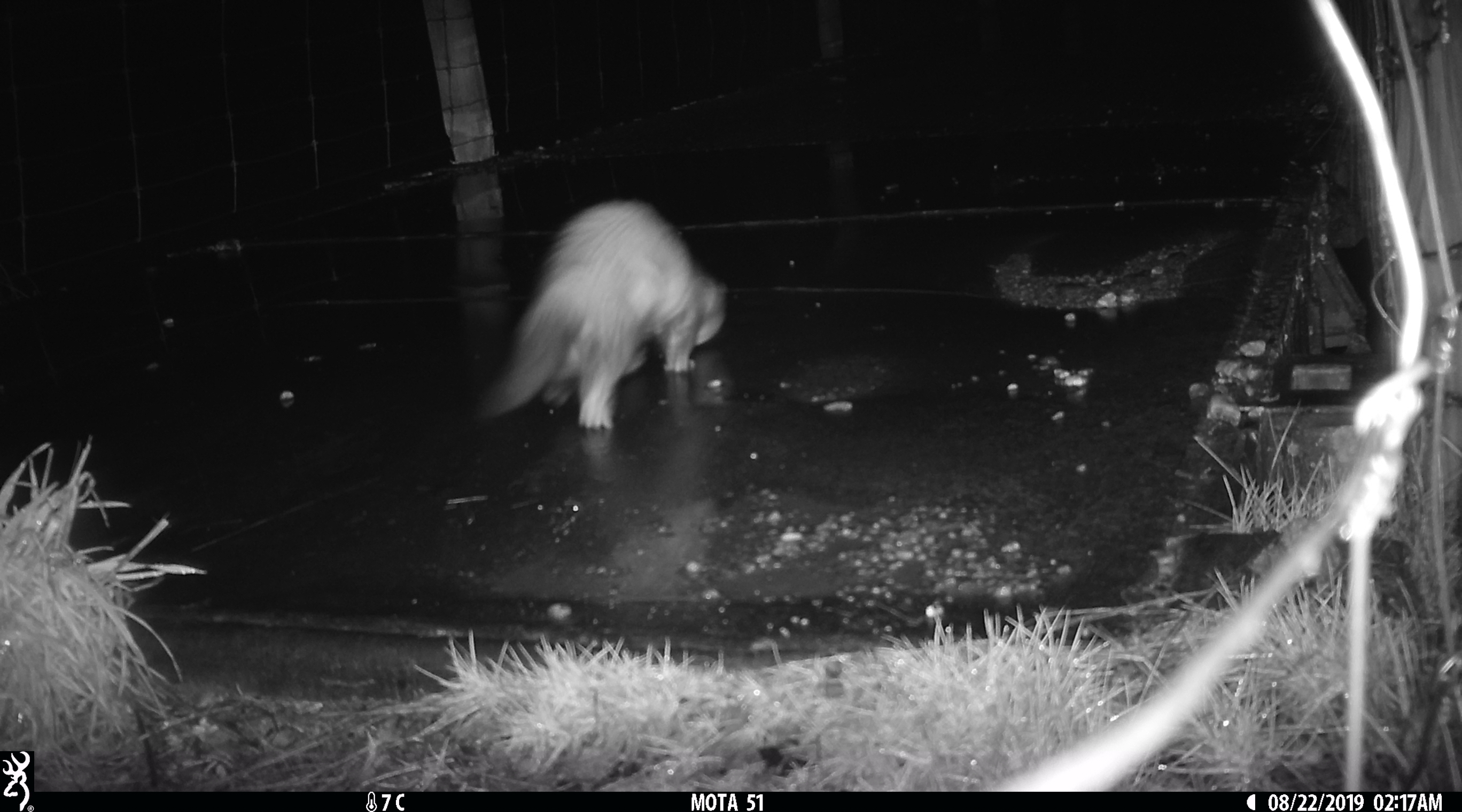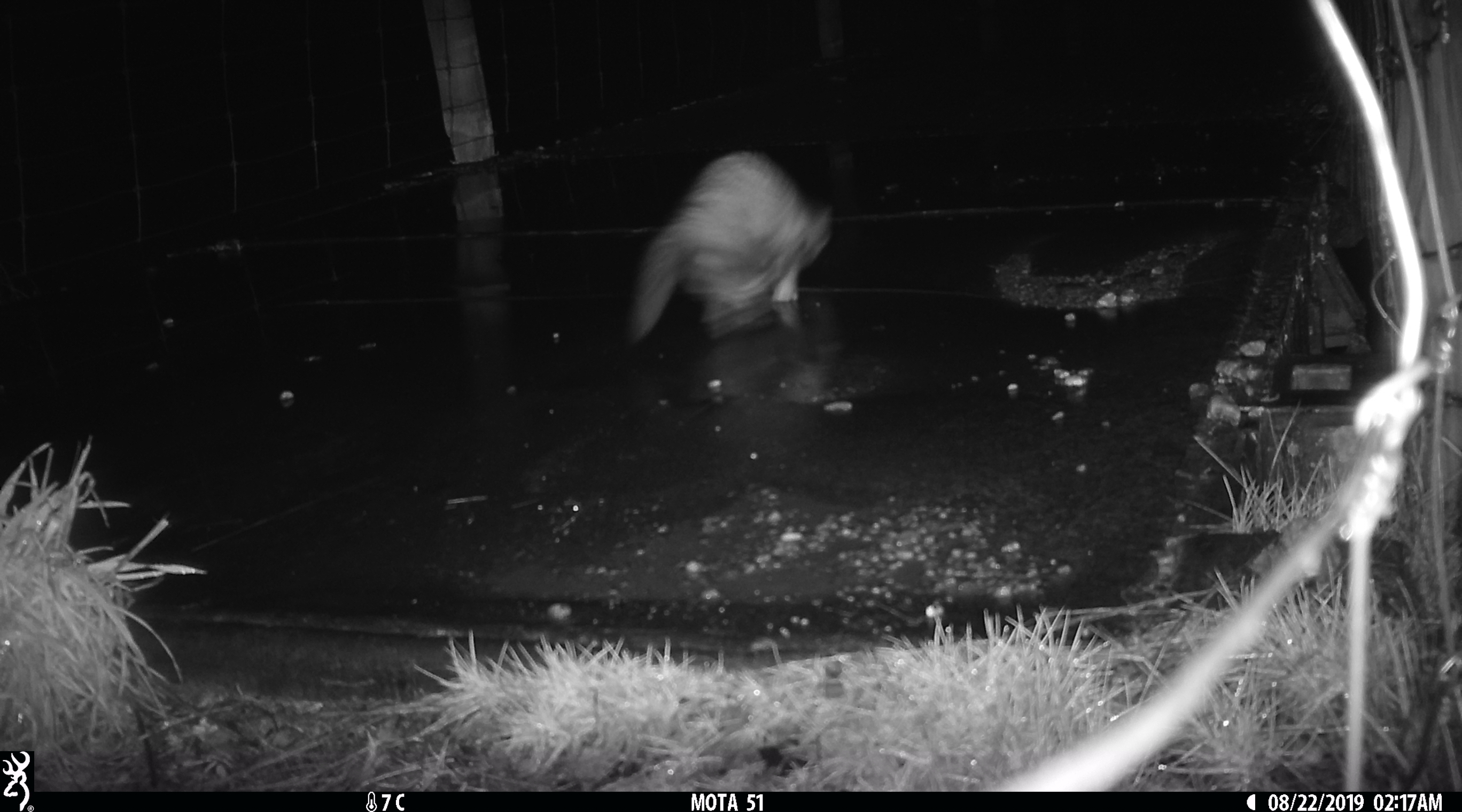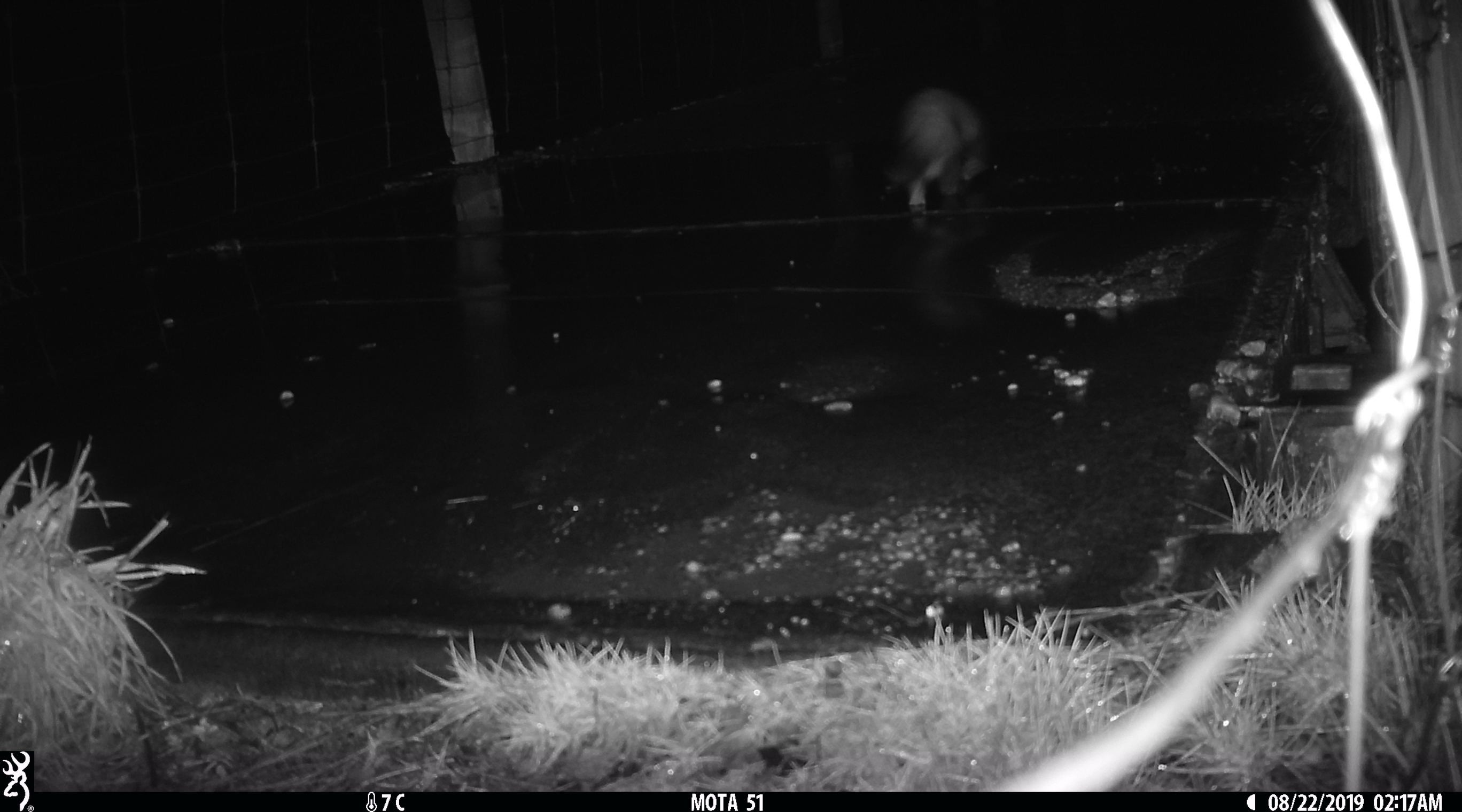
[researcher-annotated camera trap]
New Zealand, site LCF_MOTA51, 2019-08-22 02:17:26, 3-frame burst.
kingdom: Animalia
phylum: Chordata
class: Mammalia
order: Carnivora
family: Mustelidae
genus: Mustela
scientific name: Mustela furo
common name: ferret